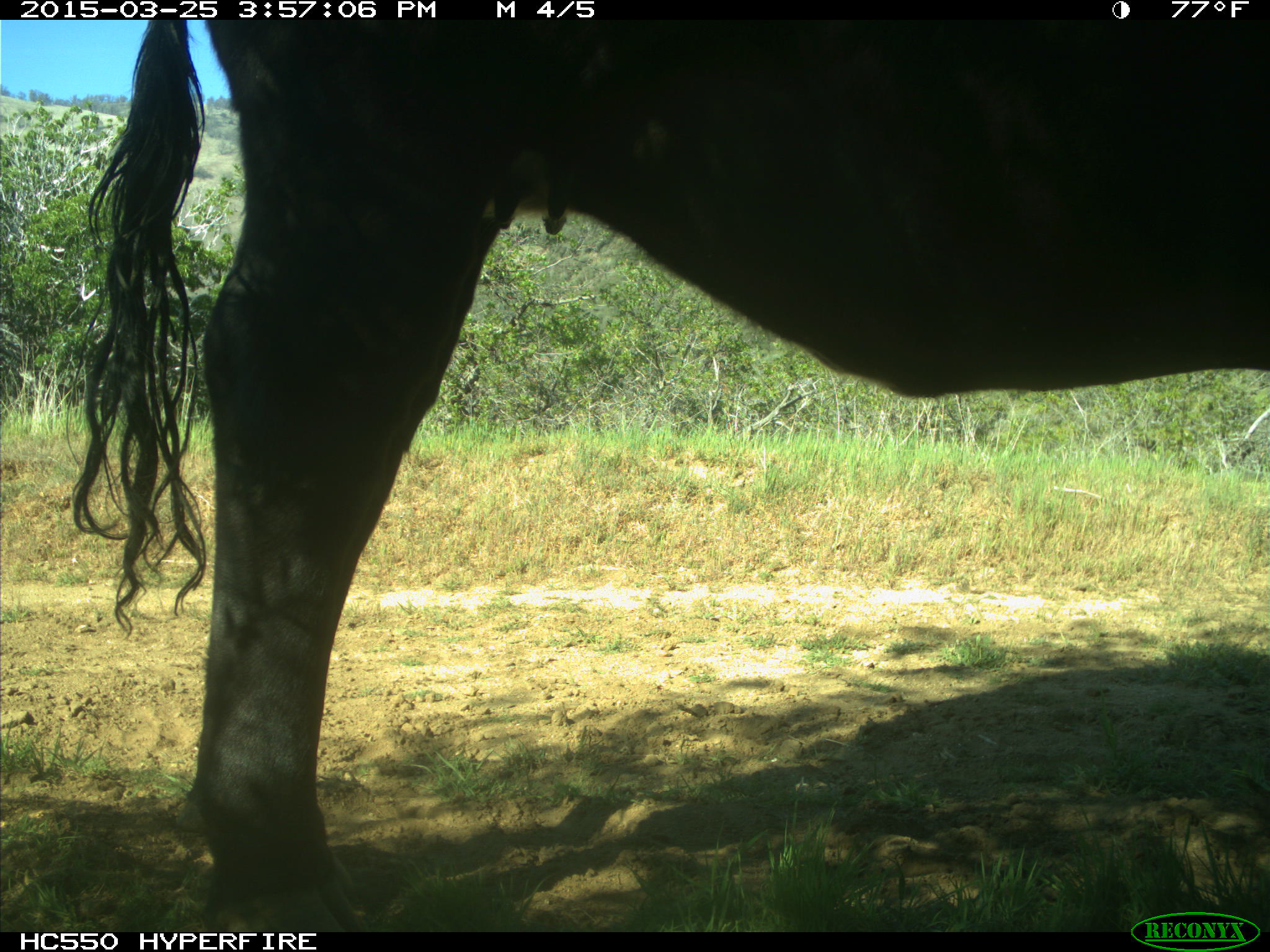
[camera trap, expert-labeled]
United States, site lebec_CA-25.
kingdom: Animalia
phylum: Chordata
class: Mammalia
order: Artiodactyla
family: Bovidae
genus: Bos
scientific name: Bos taurus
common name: domestic cow